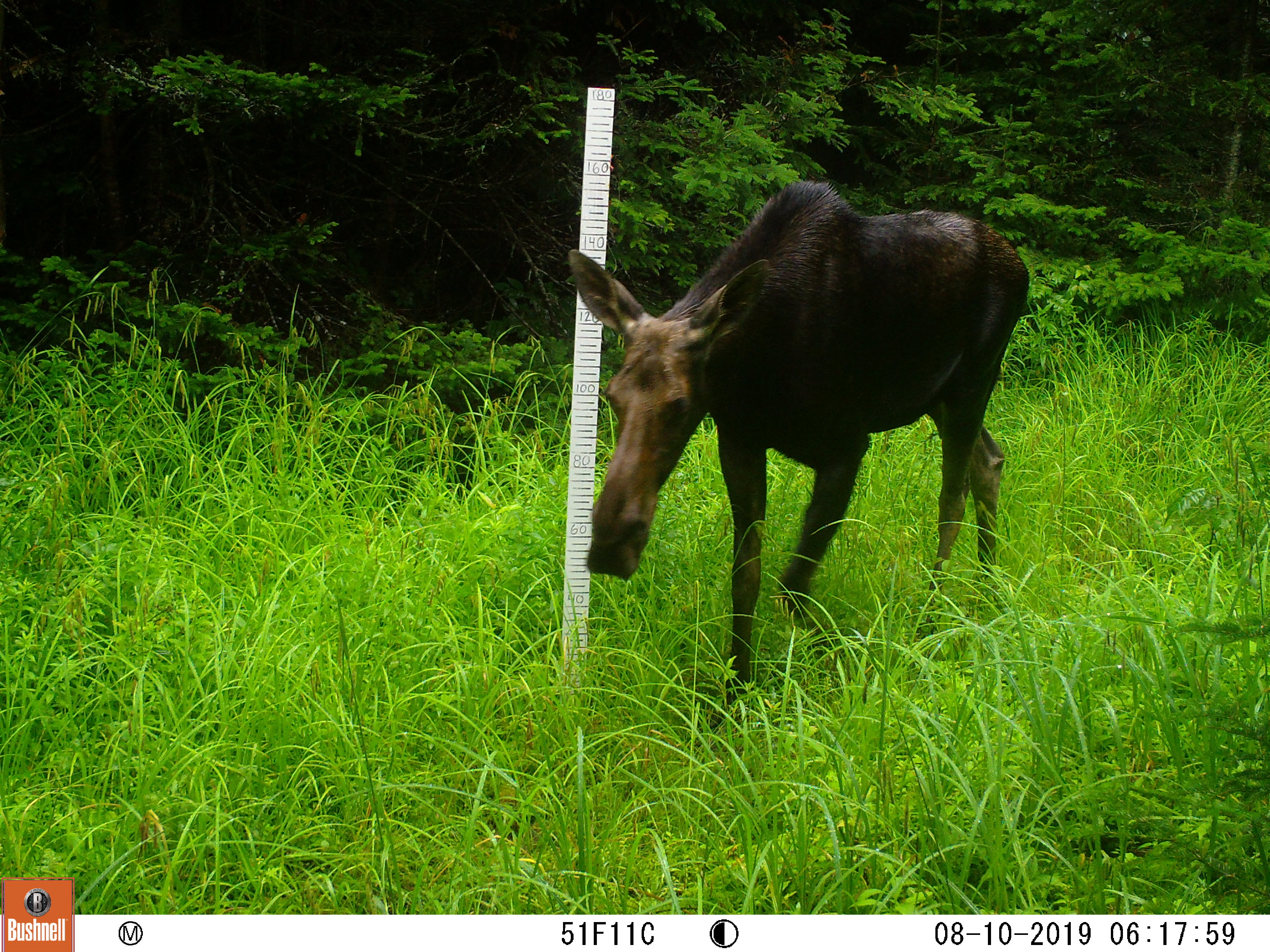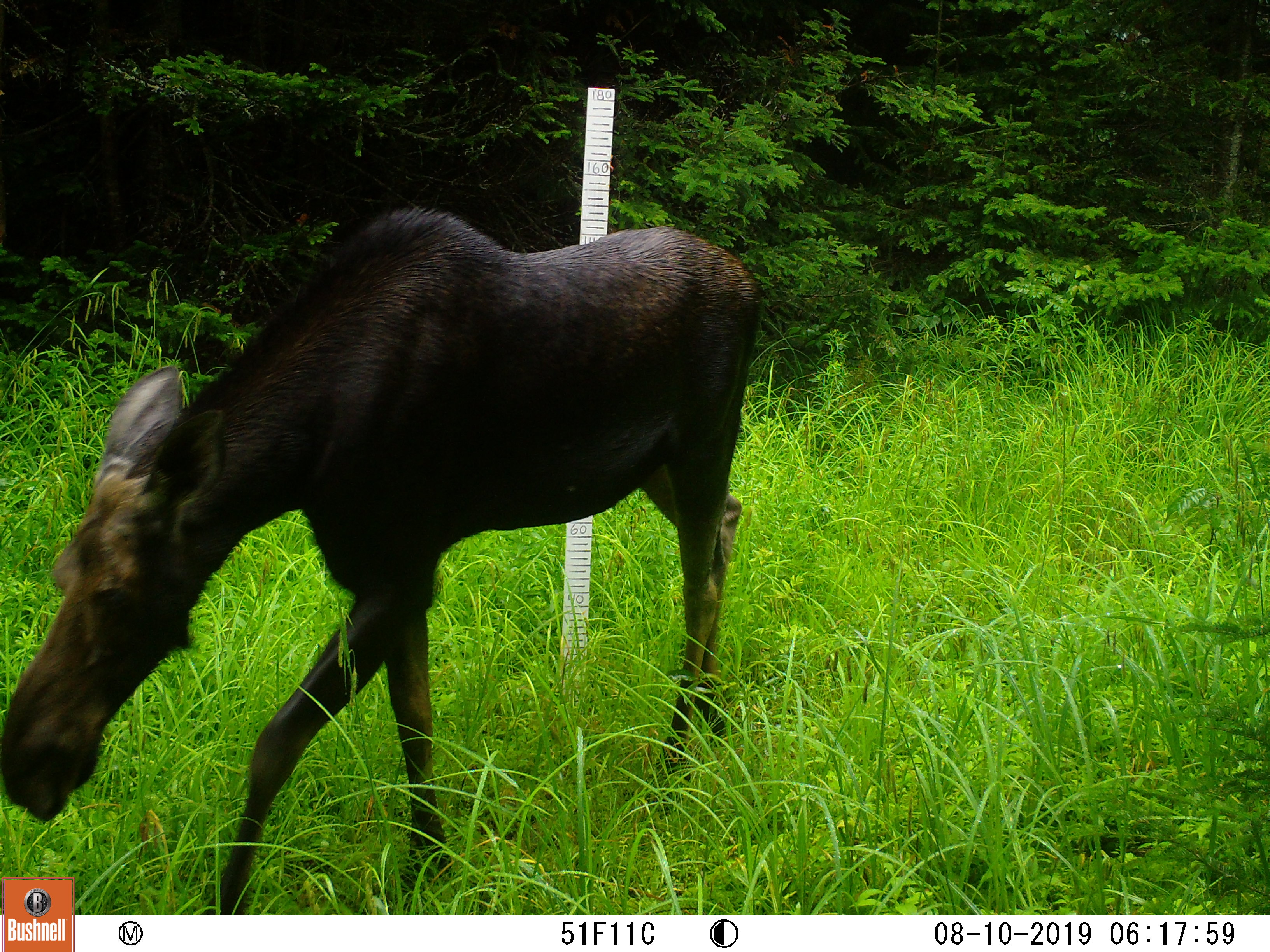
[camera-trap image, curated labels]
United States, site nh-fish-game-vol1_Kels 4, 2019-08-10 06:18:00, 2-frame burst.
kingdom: Animalia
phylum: Chordata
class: Mammalia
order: Artiodactyla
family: Cervidae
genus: Alces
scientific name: Alces alces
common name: moose